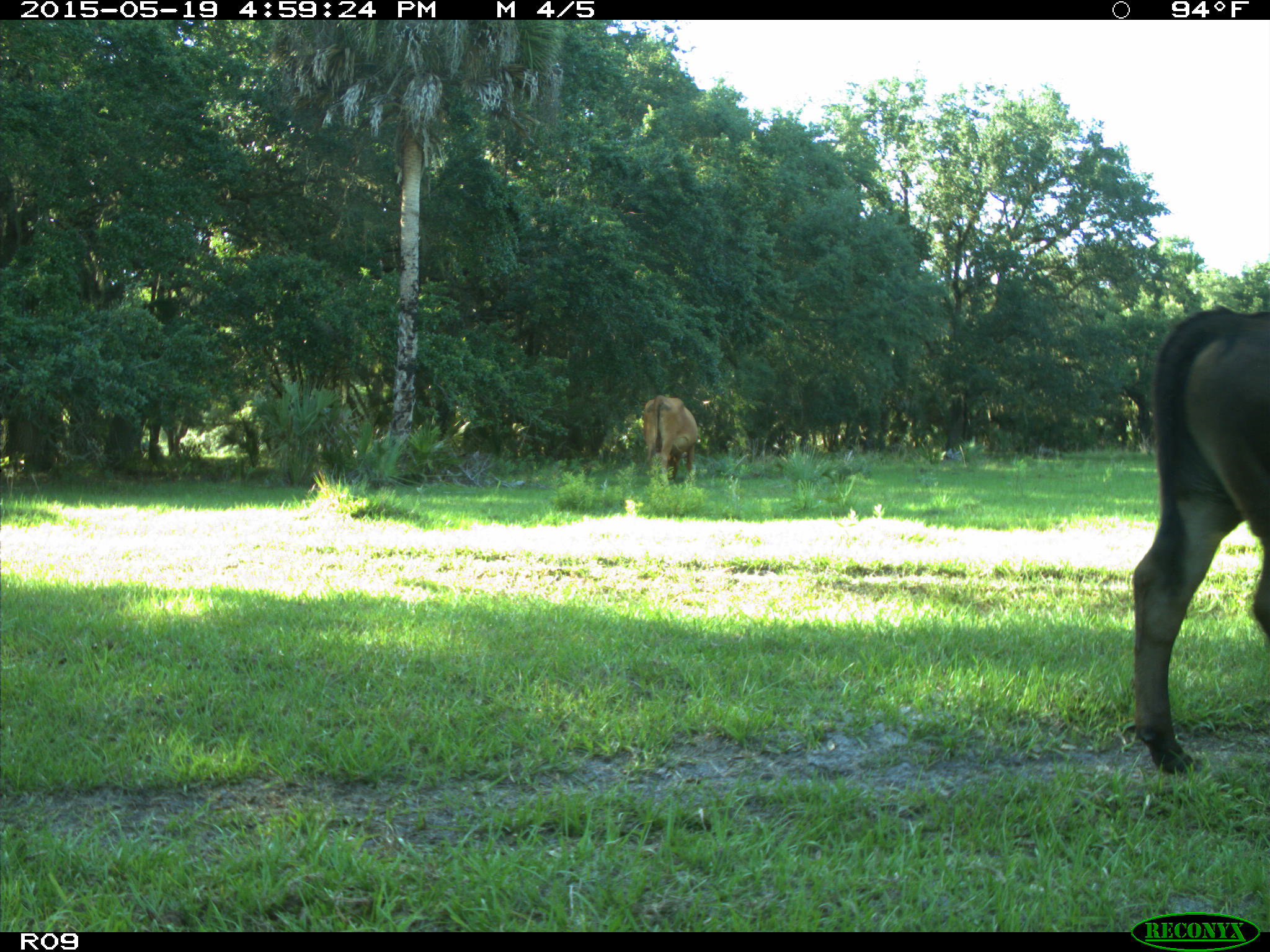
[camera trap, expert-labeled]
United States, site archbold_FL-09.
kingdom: Animalia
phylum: Chordata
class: Mammalia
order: Artiodactyla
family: Bovidae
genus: Bos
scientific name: Bos taurus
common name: domestic cow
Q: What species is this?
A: Bos taurus (domestic cow).